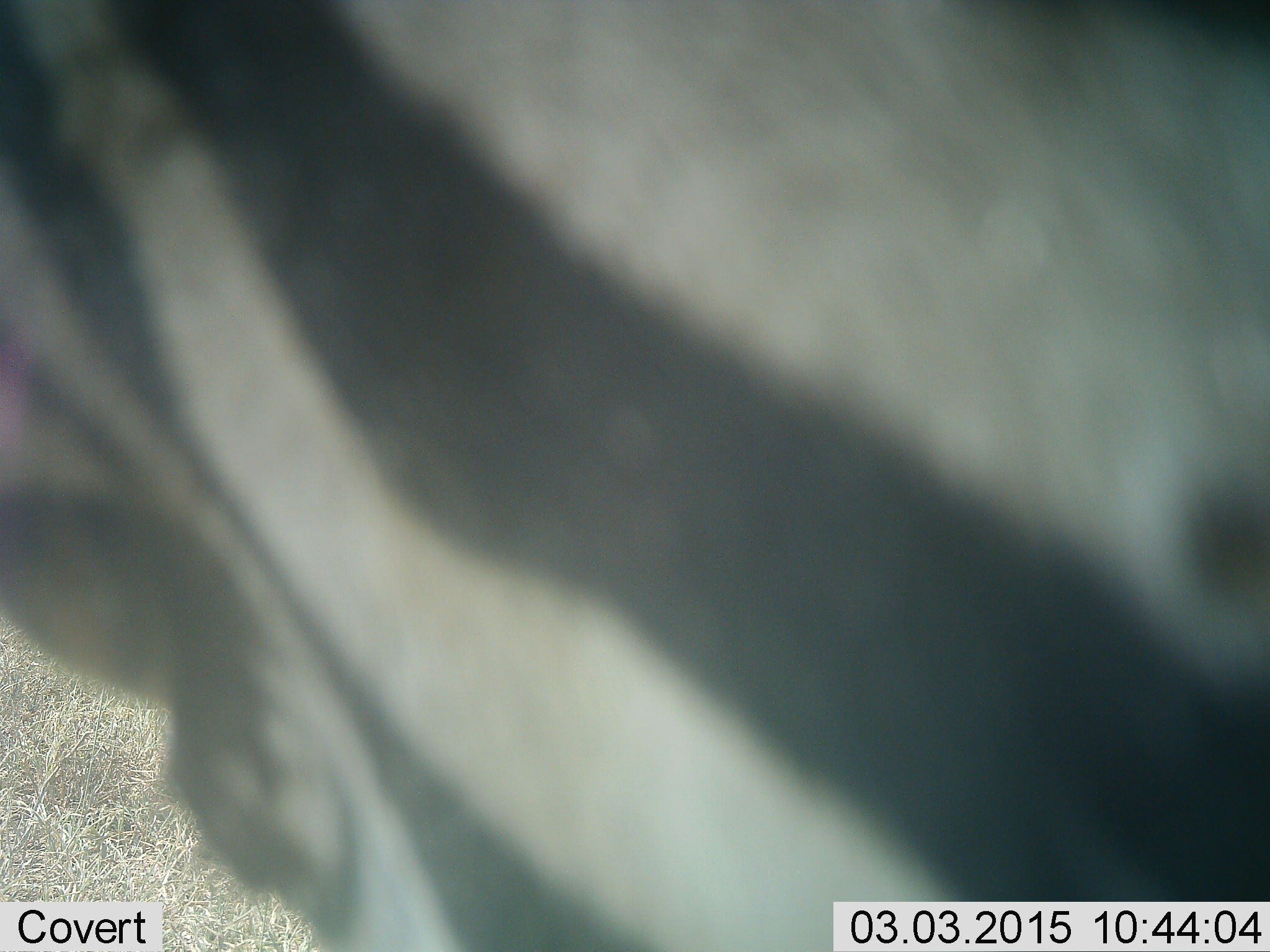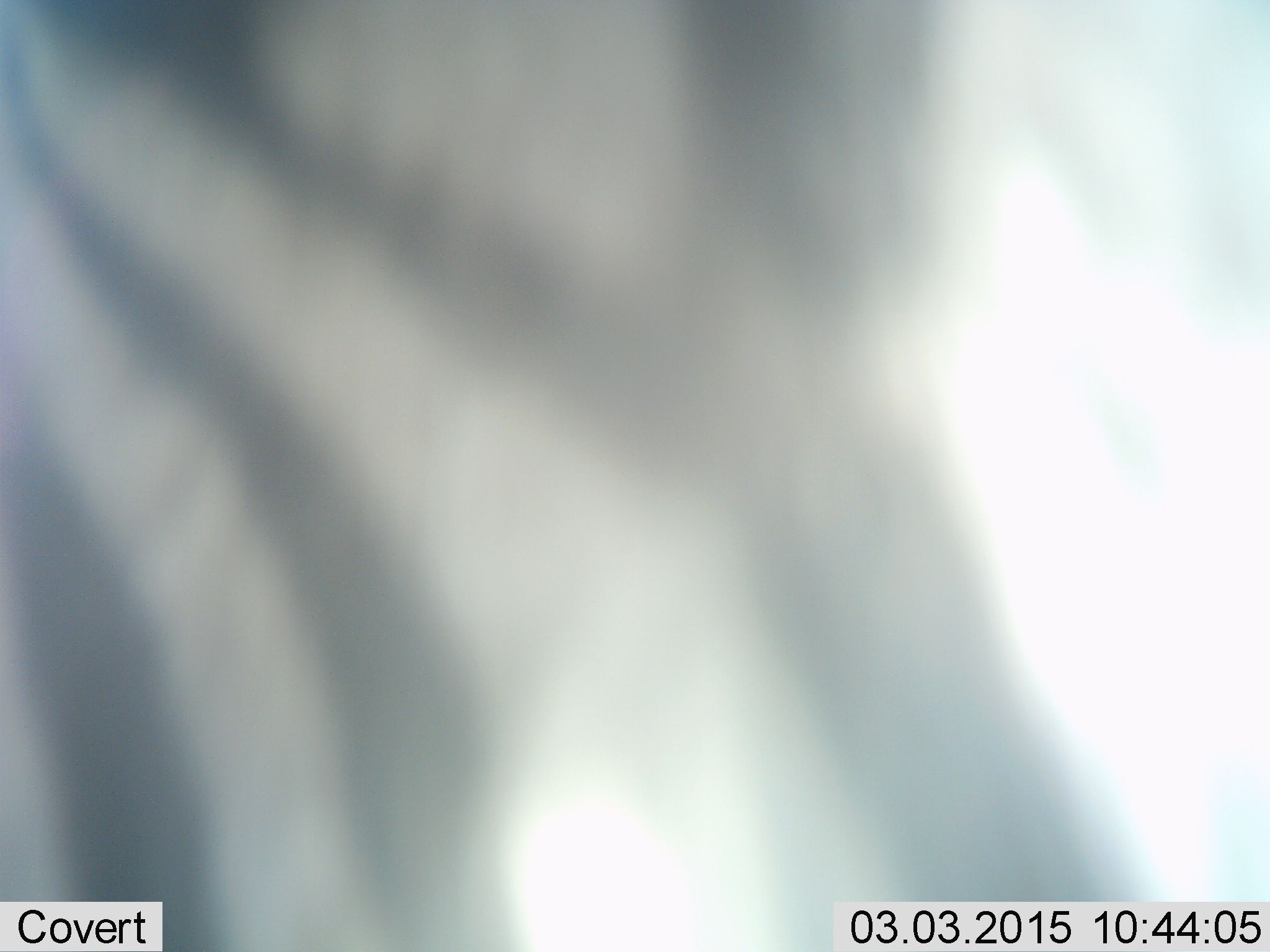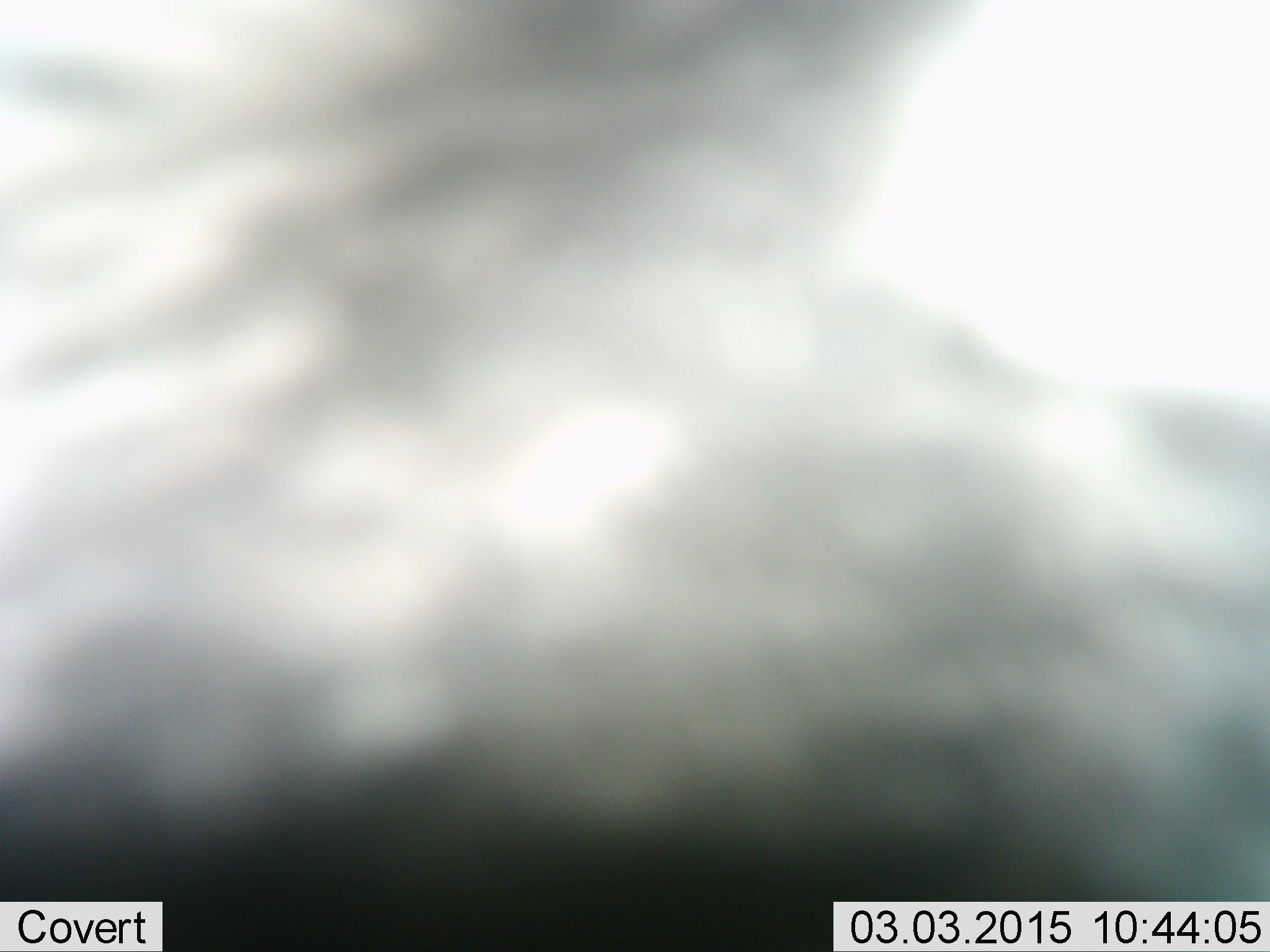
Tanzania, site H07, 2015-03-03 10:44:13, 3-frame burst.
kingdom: Animalia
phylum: Chordata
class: Mammalia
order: Perissodactyla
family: Equidae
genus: Equus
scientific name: Equus quagga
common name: plains zebra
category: zebra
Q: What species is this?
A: Zebra (plains zebra) (Equus quagga).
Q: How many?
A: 1.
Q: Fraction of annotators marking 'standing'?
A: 30%.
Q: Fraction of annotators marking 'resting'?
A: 0%.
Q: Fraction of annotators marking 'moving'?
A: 70%.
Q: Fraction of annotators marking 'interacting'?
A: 0%.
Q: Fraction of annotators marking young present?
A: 0%.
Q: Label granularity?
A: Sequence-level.